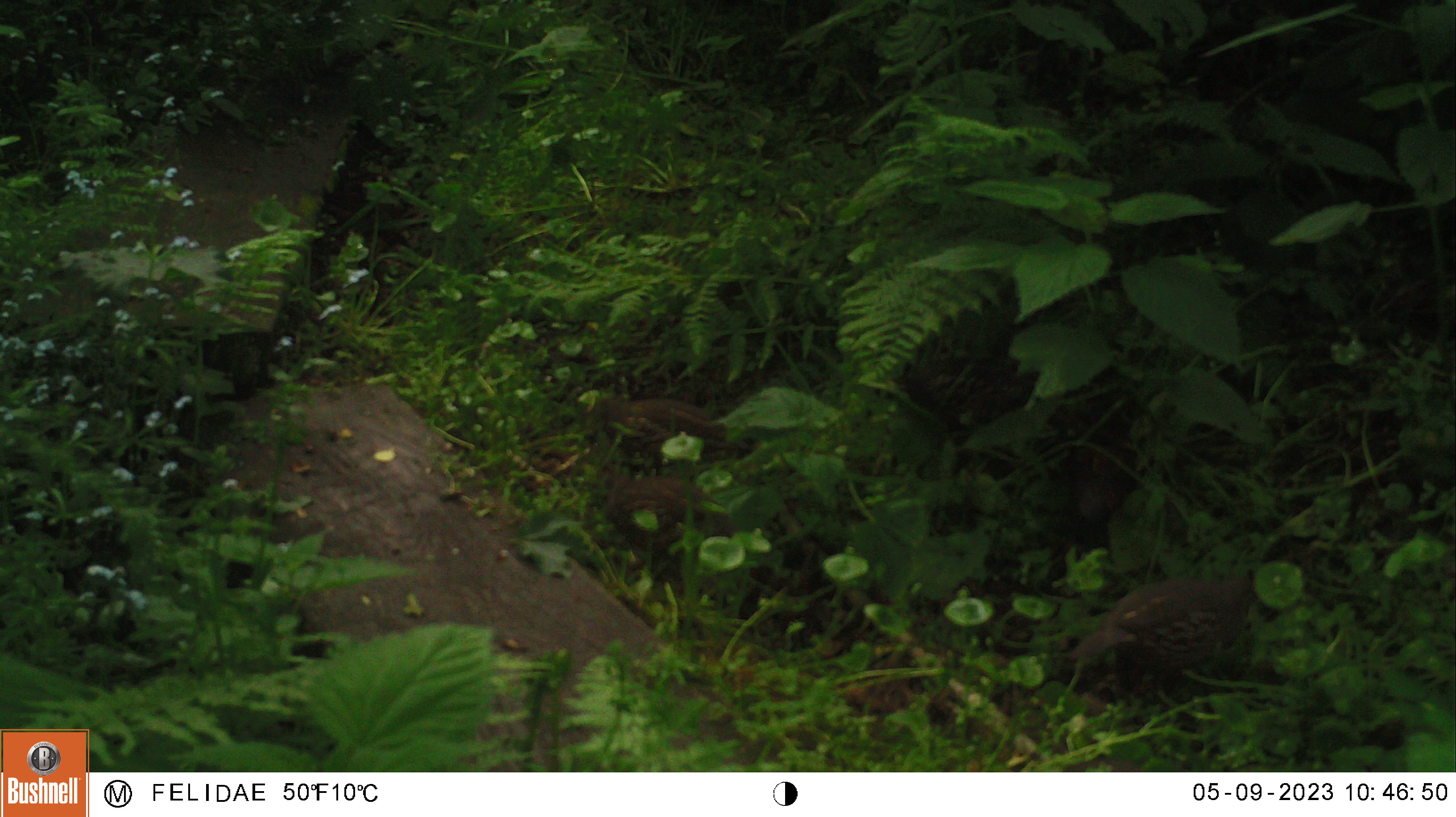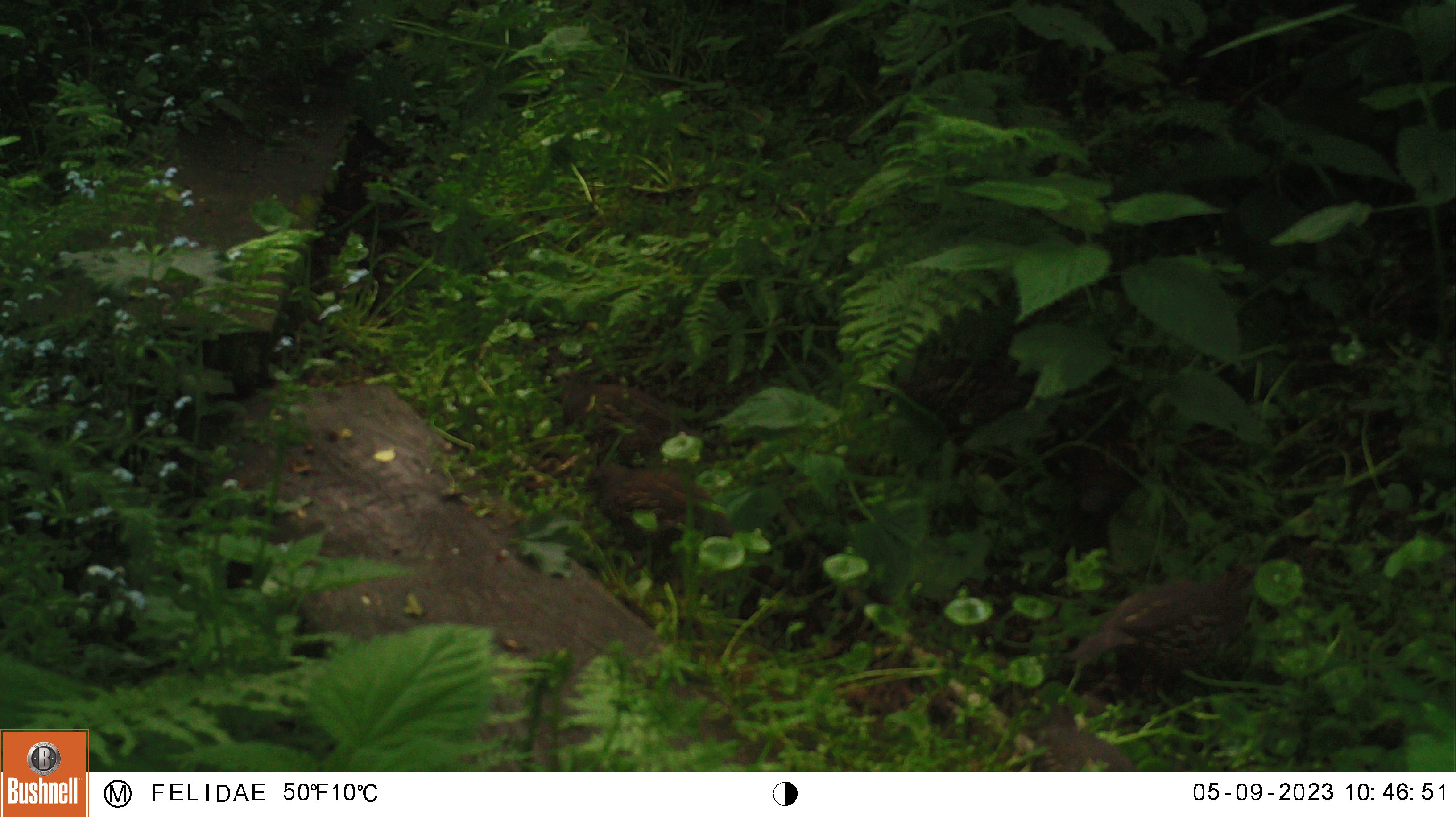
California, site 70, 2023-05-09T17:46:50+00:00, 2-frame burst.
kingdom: Animalia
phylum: Chordata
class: Aves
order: Galliformes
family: Odontophoridae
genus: Callipepla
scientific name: Callipepla californica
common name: california quail